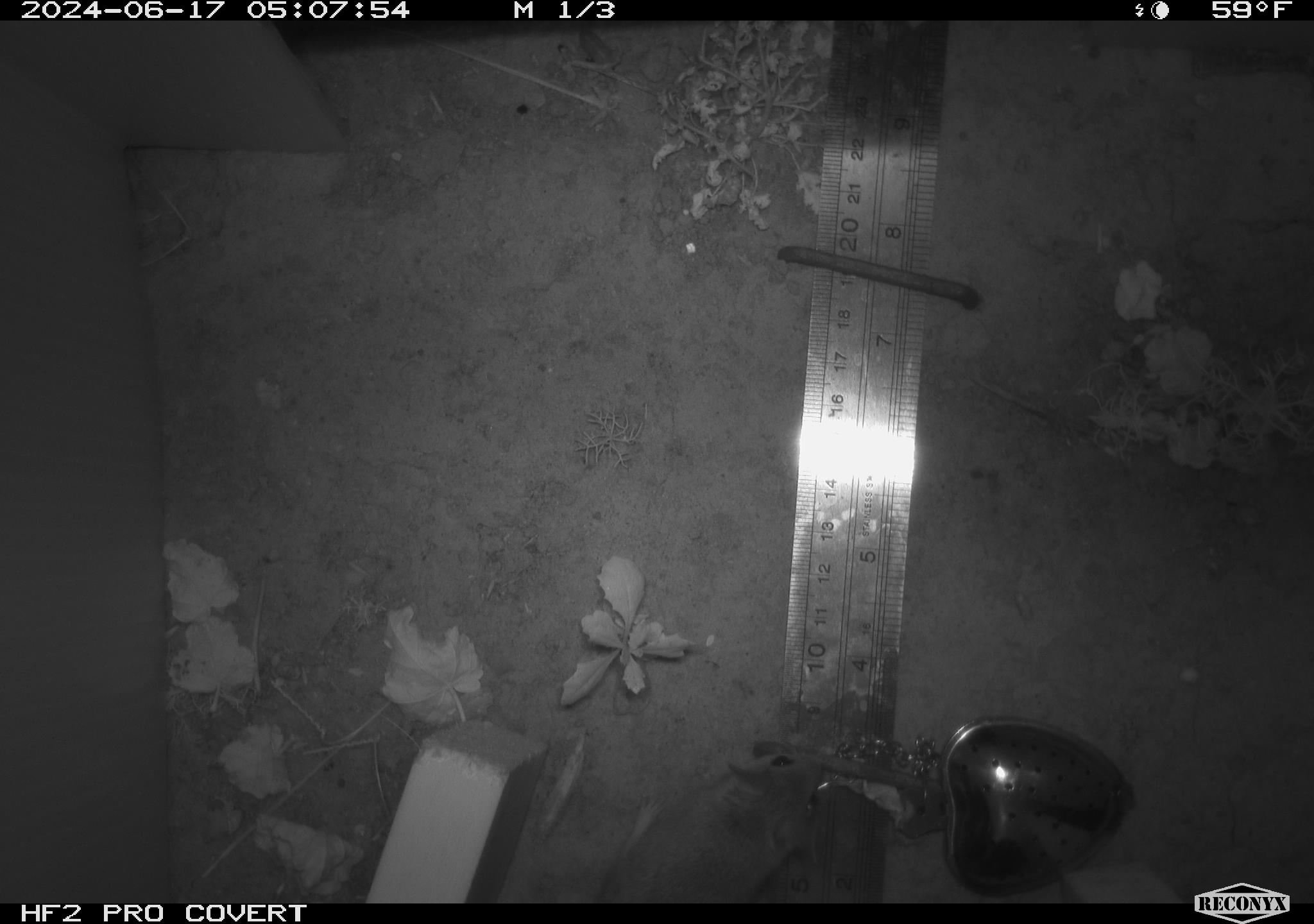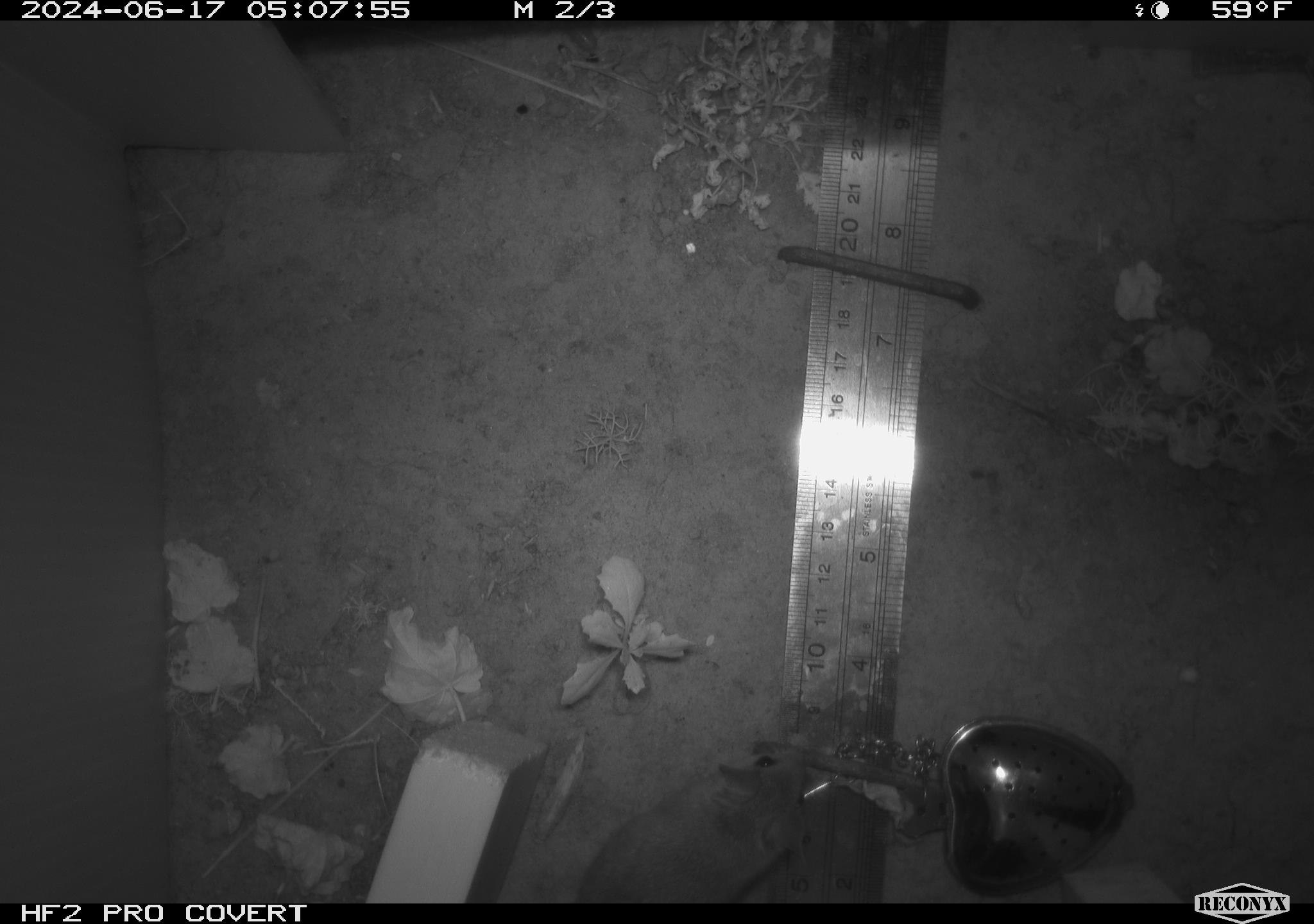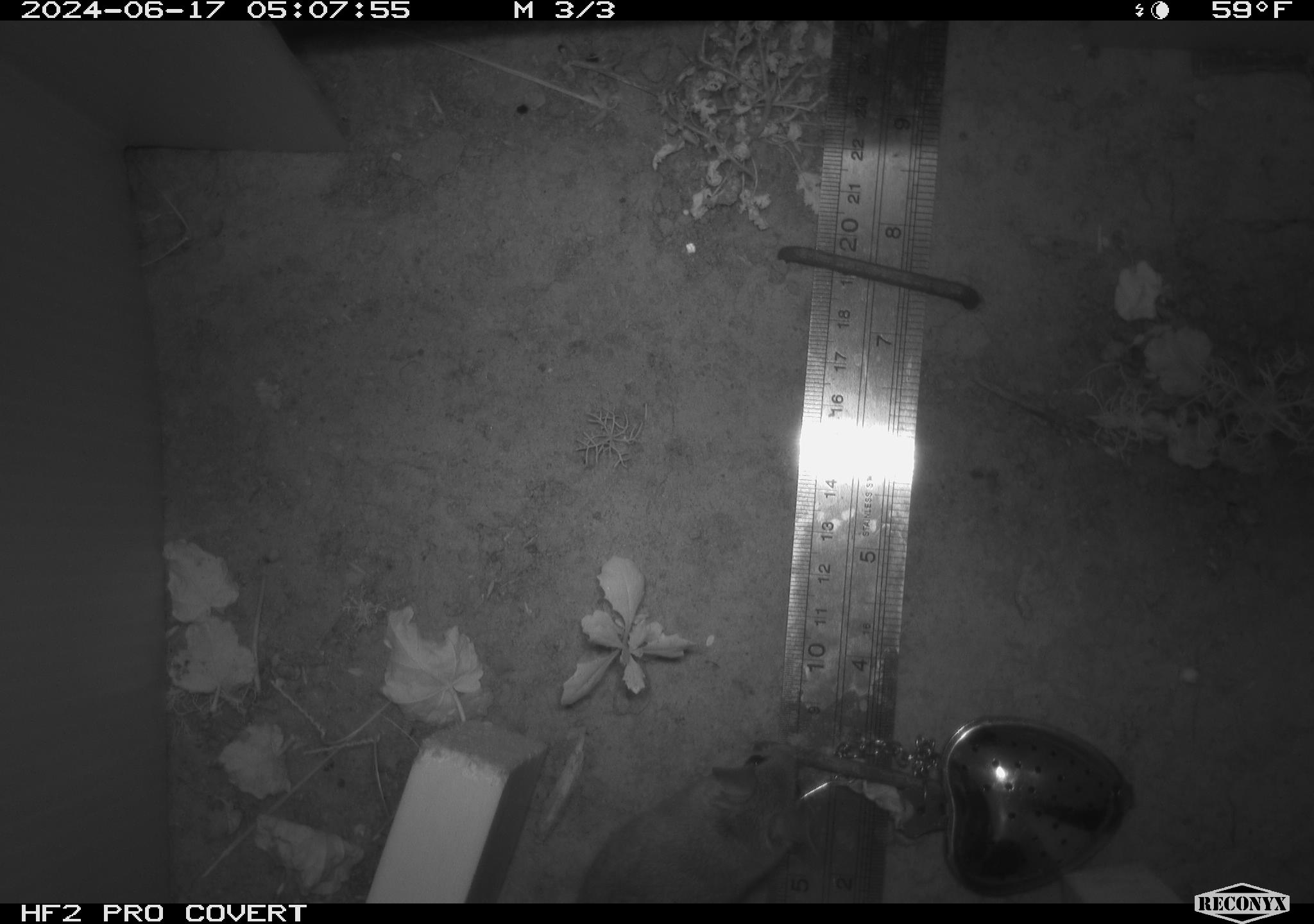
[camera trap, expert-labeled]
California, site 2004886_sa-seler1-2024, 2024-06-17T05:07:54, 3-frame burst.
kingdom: Animalia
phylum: Chordata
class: Mammalia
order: Rodentia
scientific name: Rodentia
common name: mouse species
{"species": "mouse species (Rodentia)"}